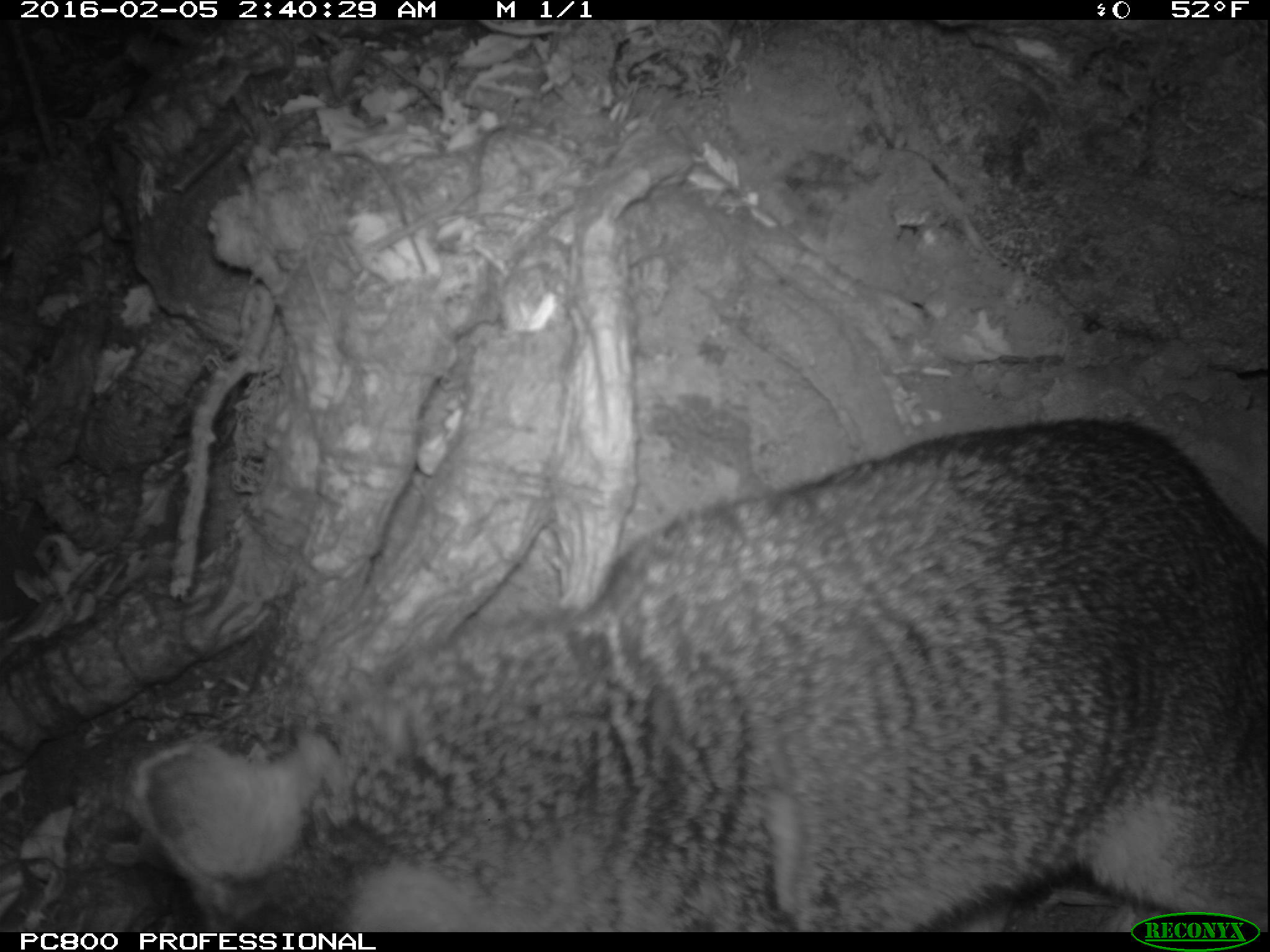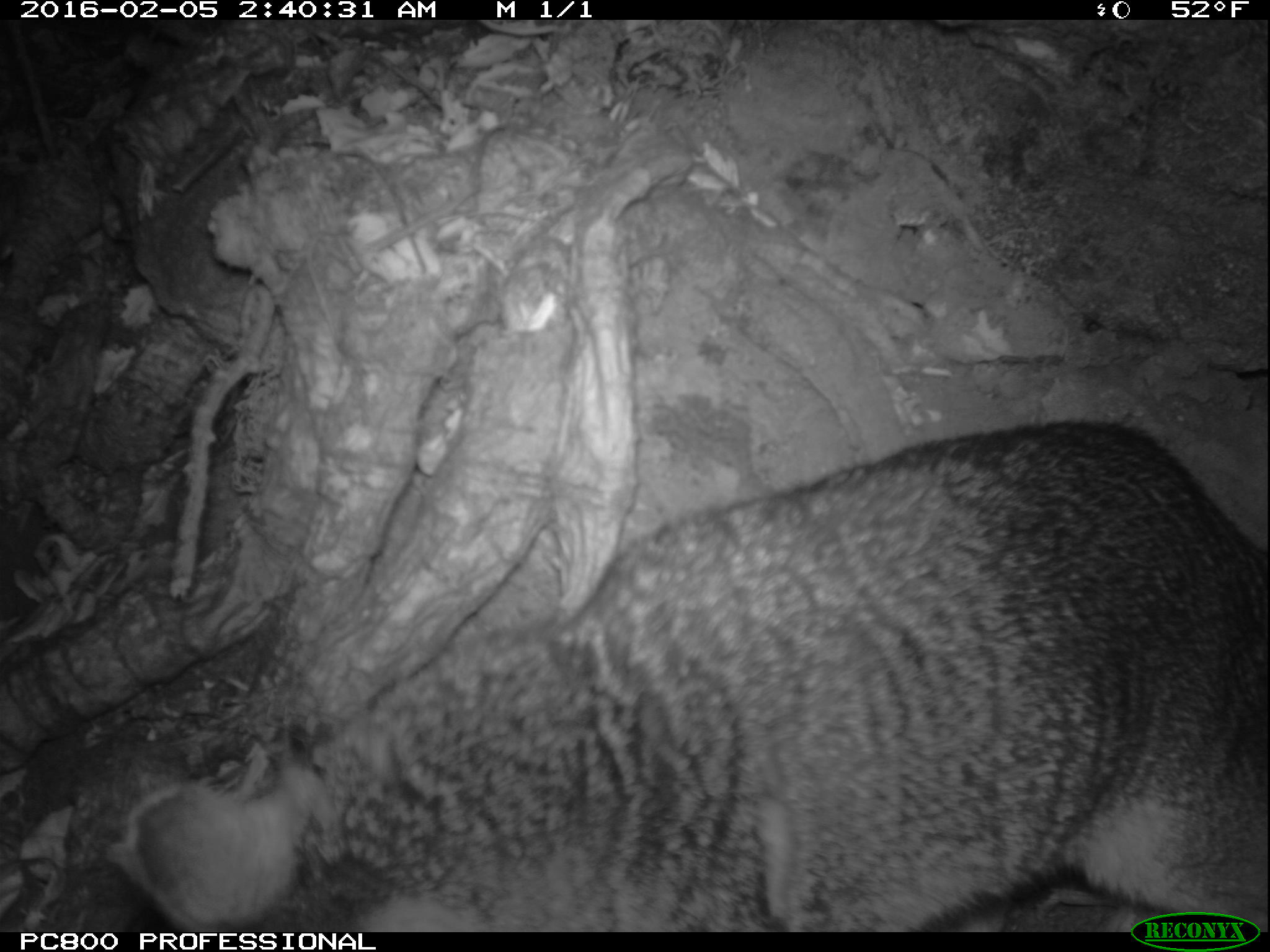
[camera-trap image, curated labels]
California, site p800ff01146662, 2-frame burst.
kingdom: Animalia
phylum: Chordata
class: Mammalia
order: Carnivora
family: Canidae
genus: Urocyon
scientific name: Urocyon littoralis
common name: island fox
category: fox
Fox (island fox) (Urocyon littoralis).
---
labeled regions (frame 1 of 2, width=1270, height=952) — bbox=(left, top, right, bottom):
fox: bbox=(133, 419, 1268, 932)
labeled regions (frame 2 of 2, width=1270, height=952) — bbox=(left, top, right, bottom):
fox: bbox=(125, 421, 1269, 930)